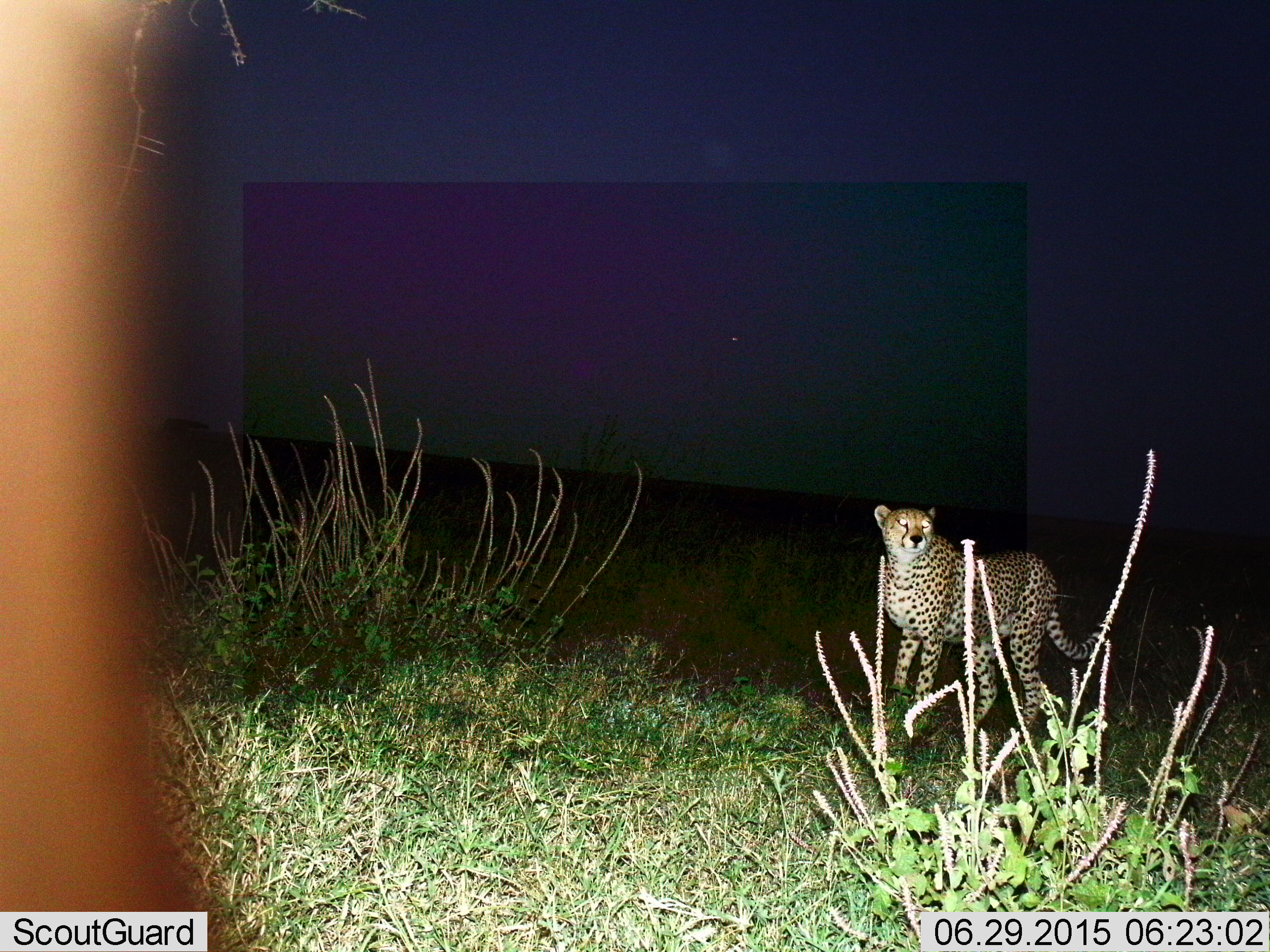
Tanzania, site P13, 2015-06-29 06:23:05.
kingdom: Animalia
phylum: Chordata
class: Mammalia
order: Carnivora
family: Felidae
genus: Acinonyx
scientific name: Acinonyx jubatus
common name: cheetah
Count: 1.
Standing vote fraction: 90%.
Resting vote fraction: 0%.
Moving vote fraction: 10%.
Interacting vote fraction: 0%.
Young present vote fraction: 0%.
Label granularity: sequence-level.